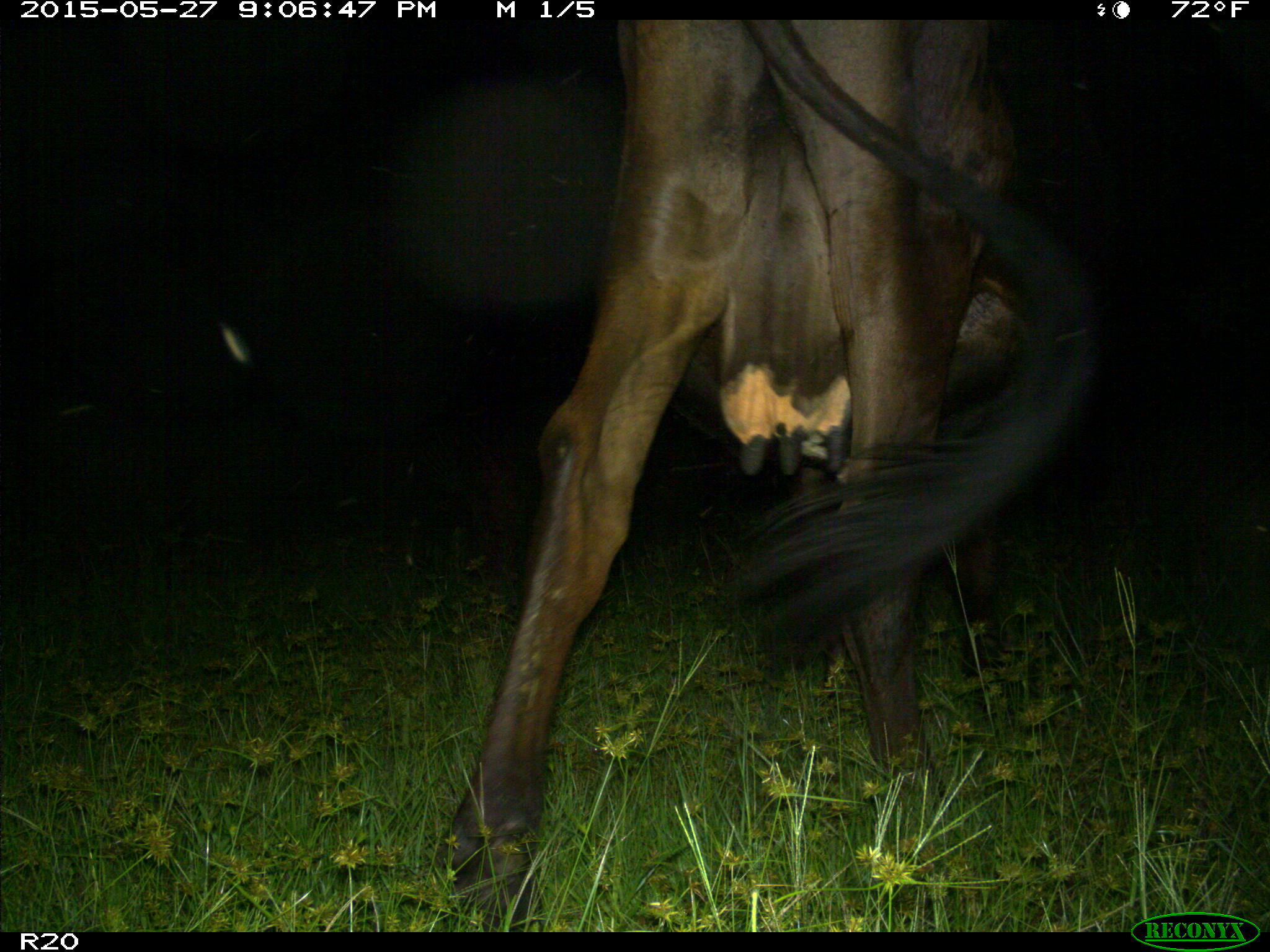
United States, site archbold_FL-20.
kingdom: Animalia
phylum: Chordata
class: Mammalia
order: Artiodactyla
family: Bovidae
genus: Bos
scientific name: Bos taurus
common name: domestic cow